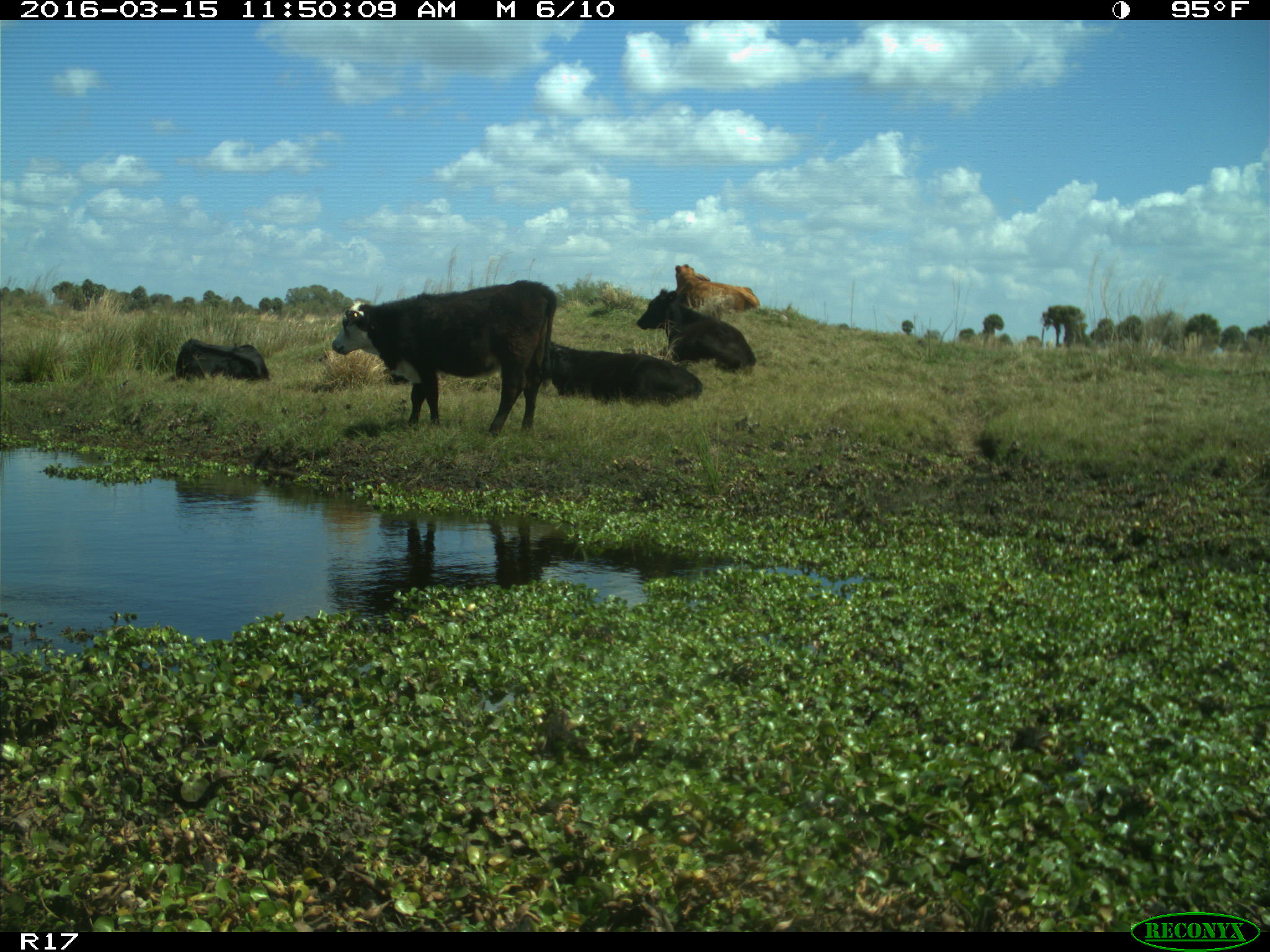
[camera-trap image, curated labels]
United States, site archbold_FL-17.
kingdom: Animalia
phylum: Chordata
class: Mammalia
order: Artiodactyla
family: Bovidae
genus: Bos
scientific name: Bos taurus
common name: domestic cow